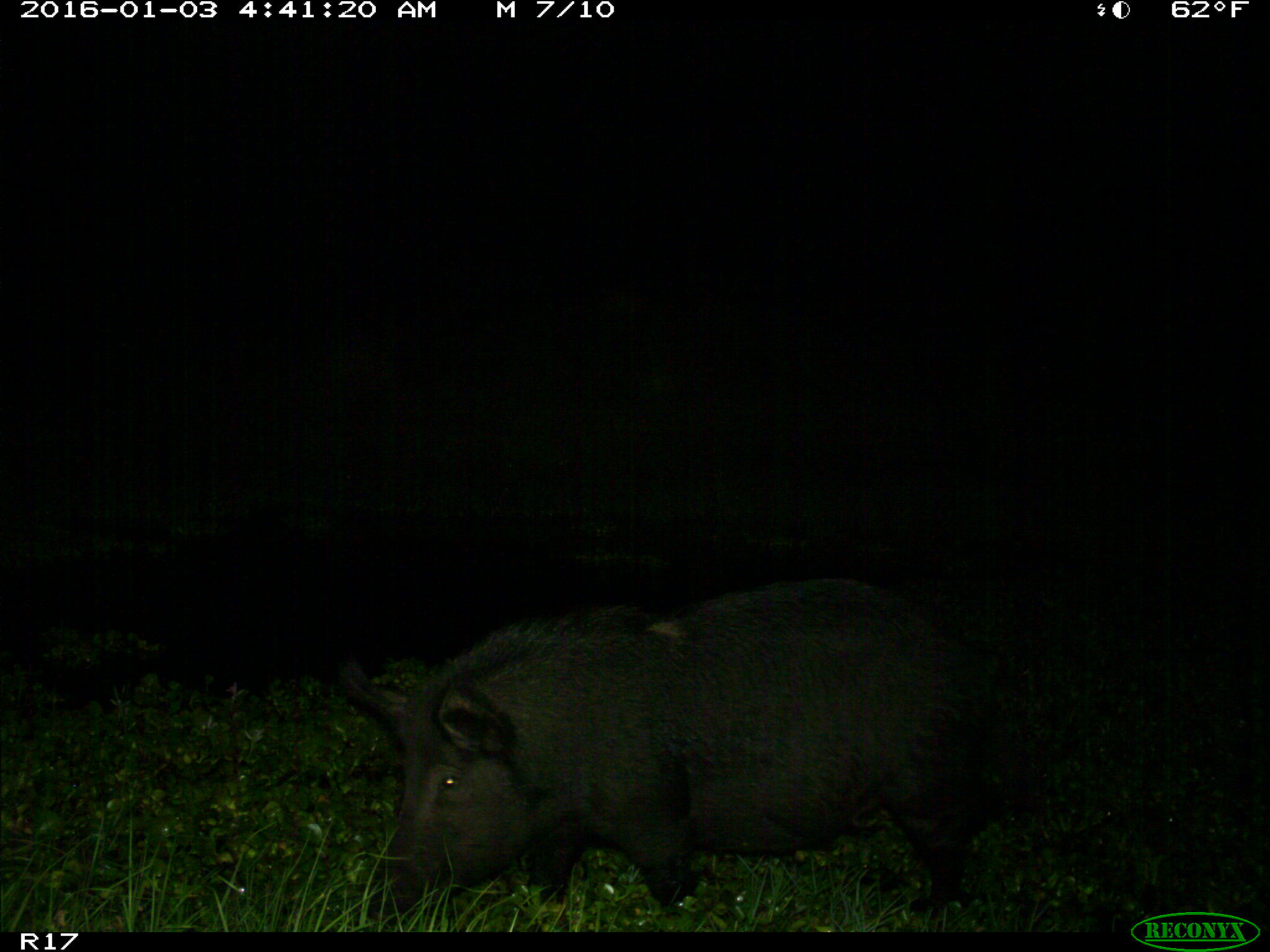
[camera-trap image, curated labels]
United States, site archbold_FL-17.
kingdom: Animalia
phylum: Chordata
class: Mammalia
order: Artiodactyla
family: Suidae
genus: Sus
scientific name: Sus scrofa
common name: wild boar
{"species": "Sus scrofa (wild boar)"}